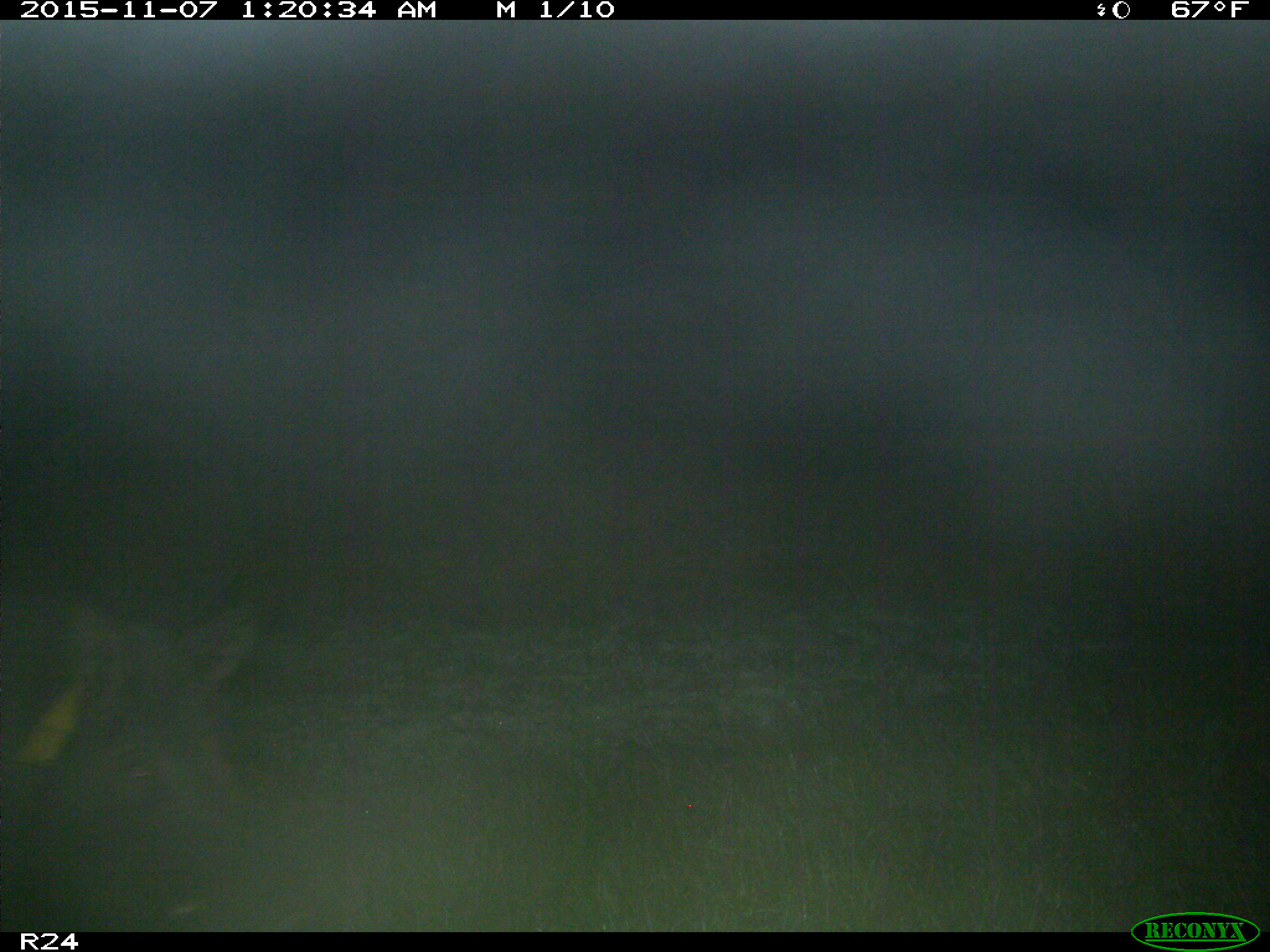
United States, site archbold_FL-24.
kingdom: Animalia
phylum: Chordata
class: Mammalia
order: Artiodactyla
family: Suidae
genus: Sus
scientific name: Sus scrofa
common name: wild boar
Sus scrofa (wild boar).